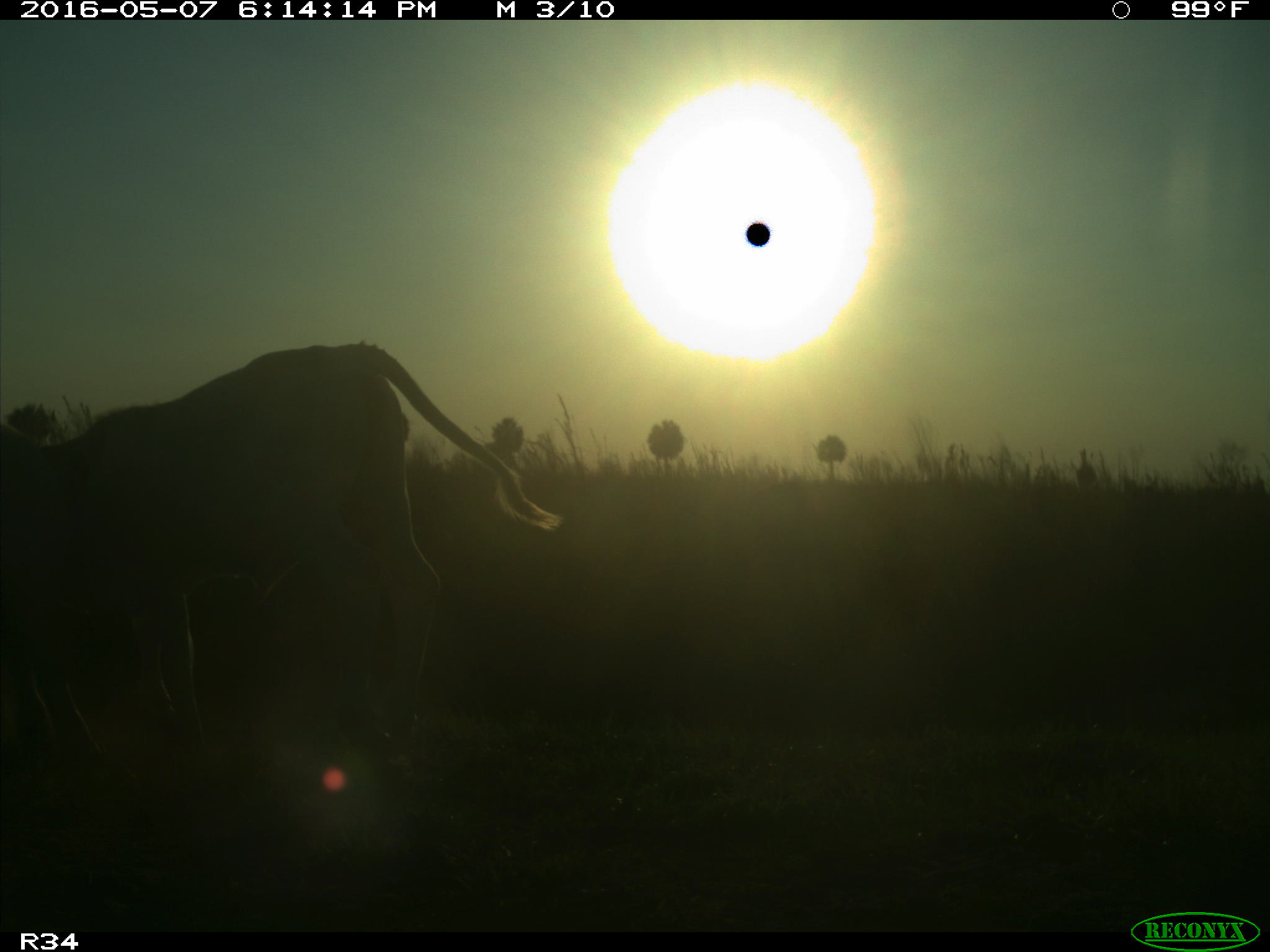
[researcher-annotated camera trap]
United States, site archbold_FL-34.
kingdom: Animalia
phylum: Chordata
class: Mammalia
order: Artiodactyla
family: Bovidae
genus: Bos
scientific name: Bos taurus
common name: domestic cow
Bos taurus (domestic cow).